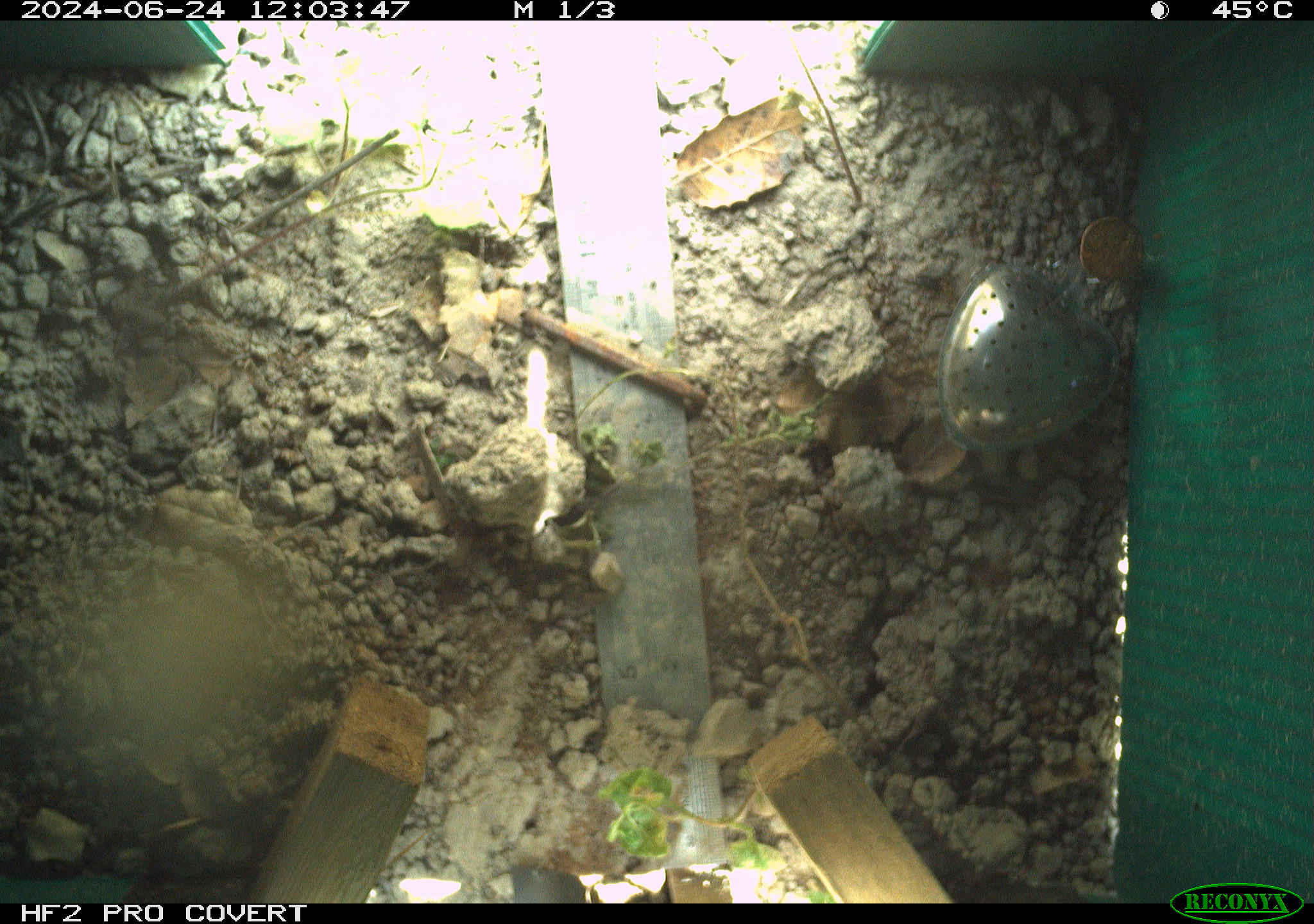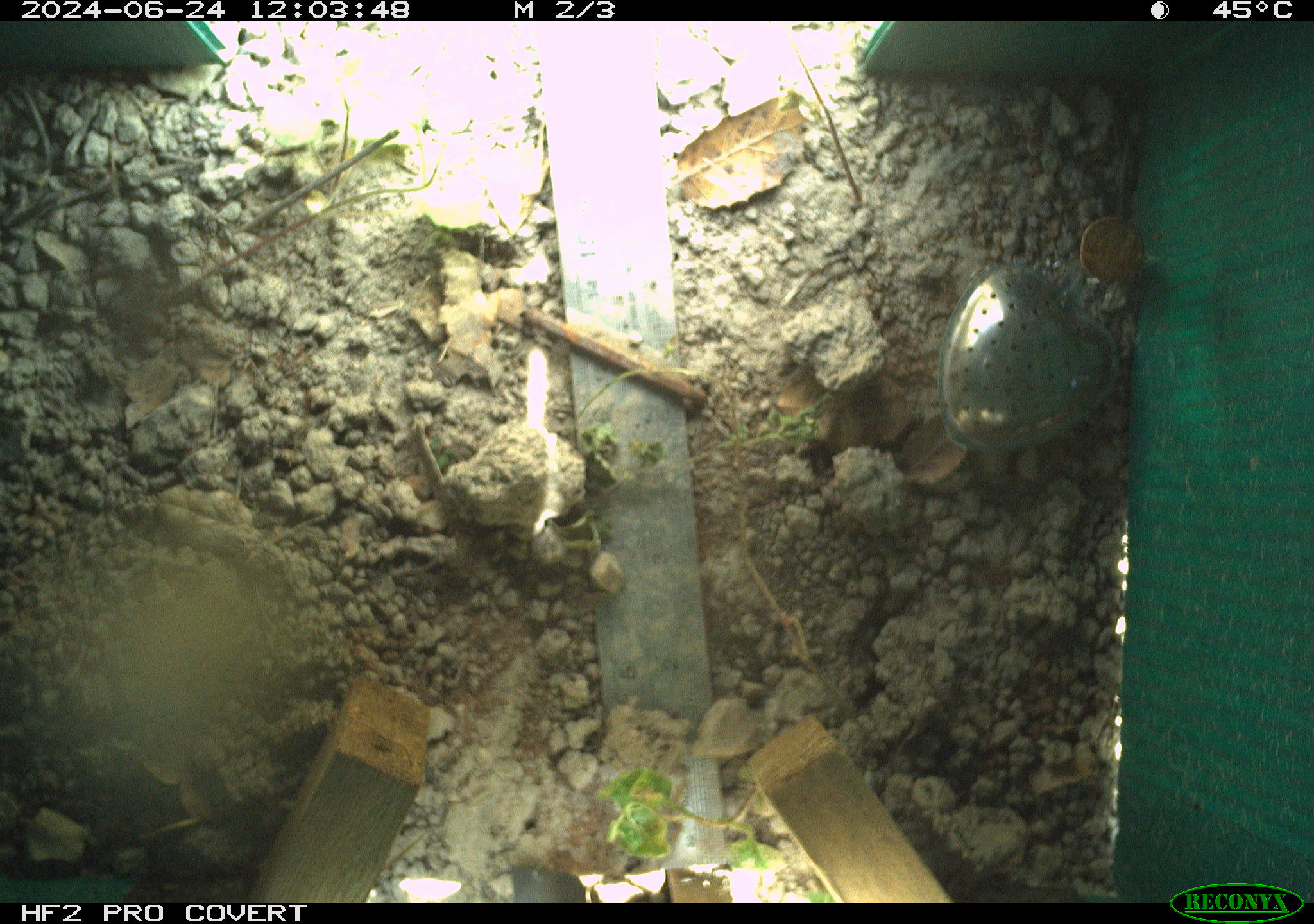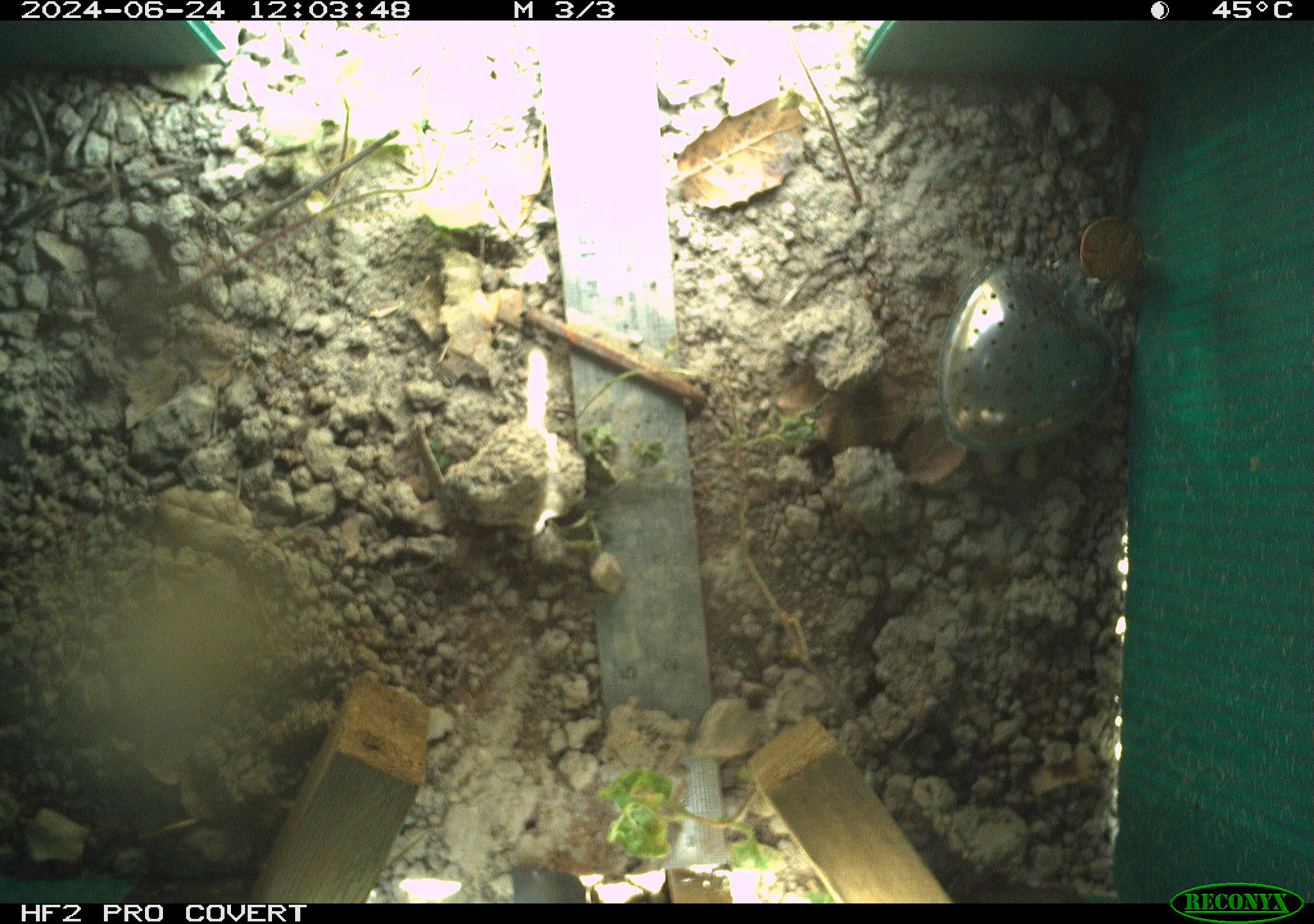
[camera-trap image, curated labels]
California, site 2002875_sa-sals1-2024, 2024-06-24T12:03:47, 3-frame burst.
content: unidentified animal